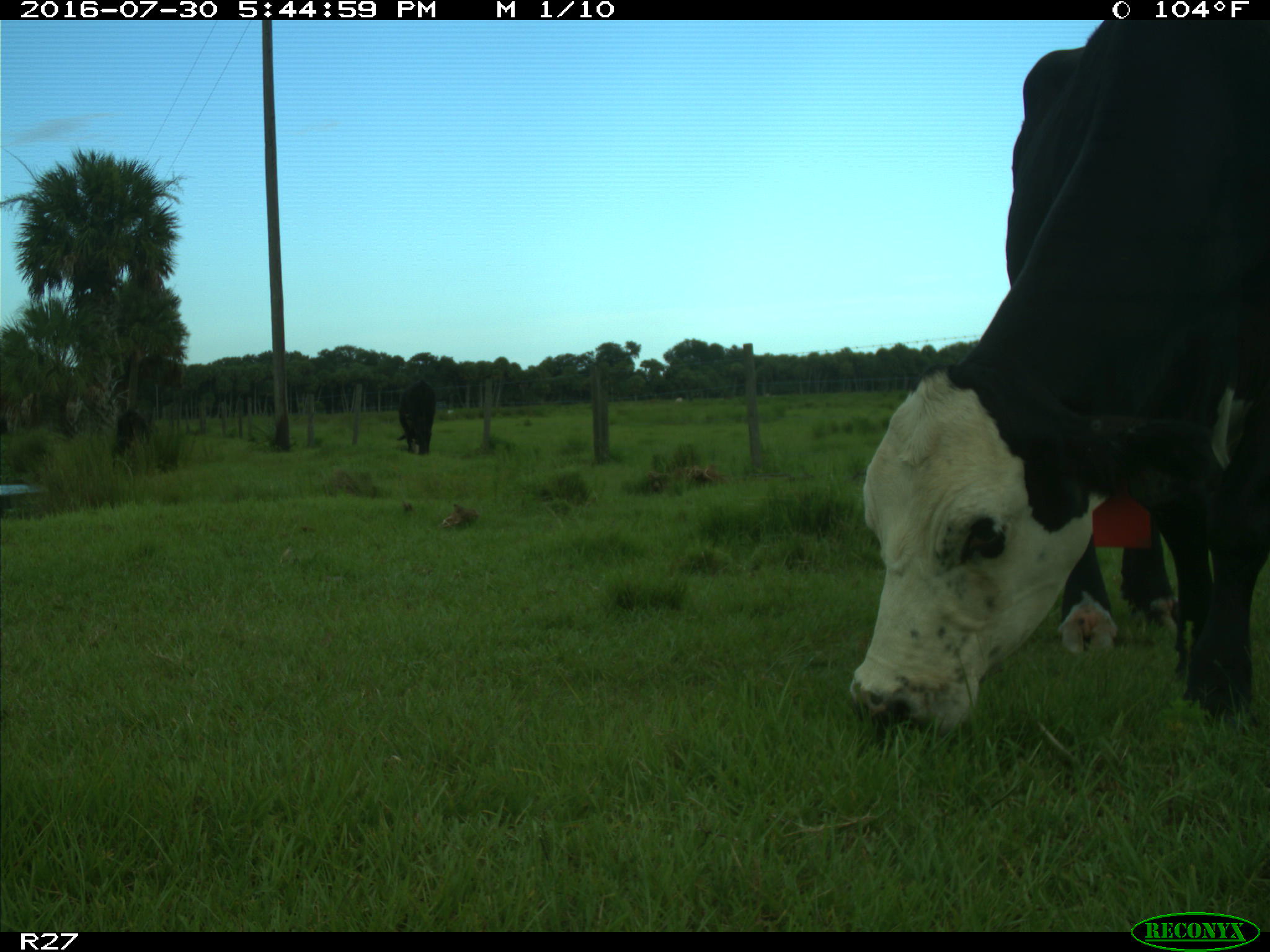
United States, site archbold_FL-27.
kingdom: Animalia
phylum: Chordata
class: Mammalia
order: Artiodactyla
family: Bovidae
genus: Bos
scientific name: Bos taurus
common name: domestic cow